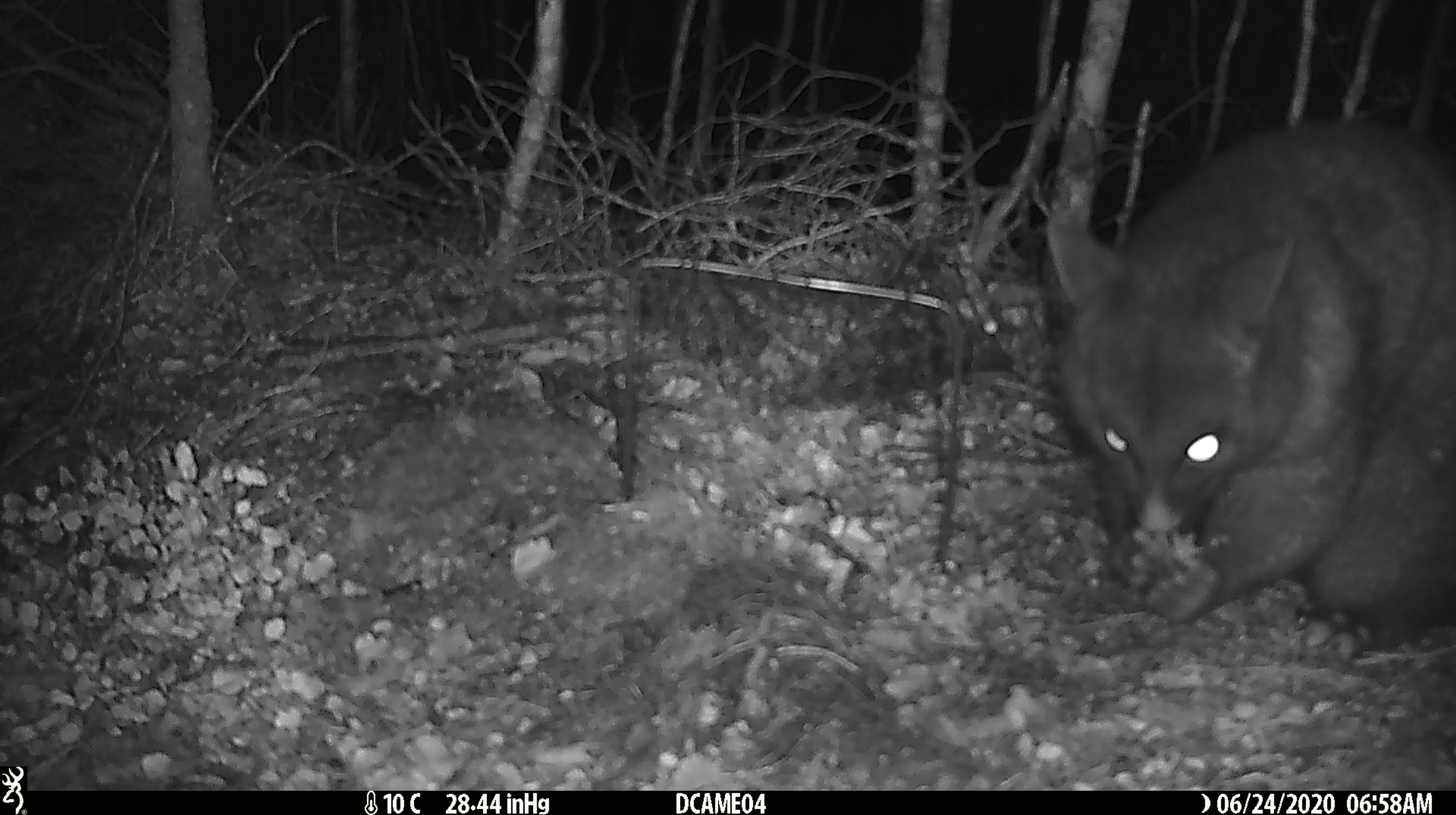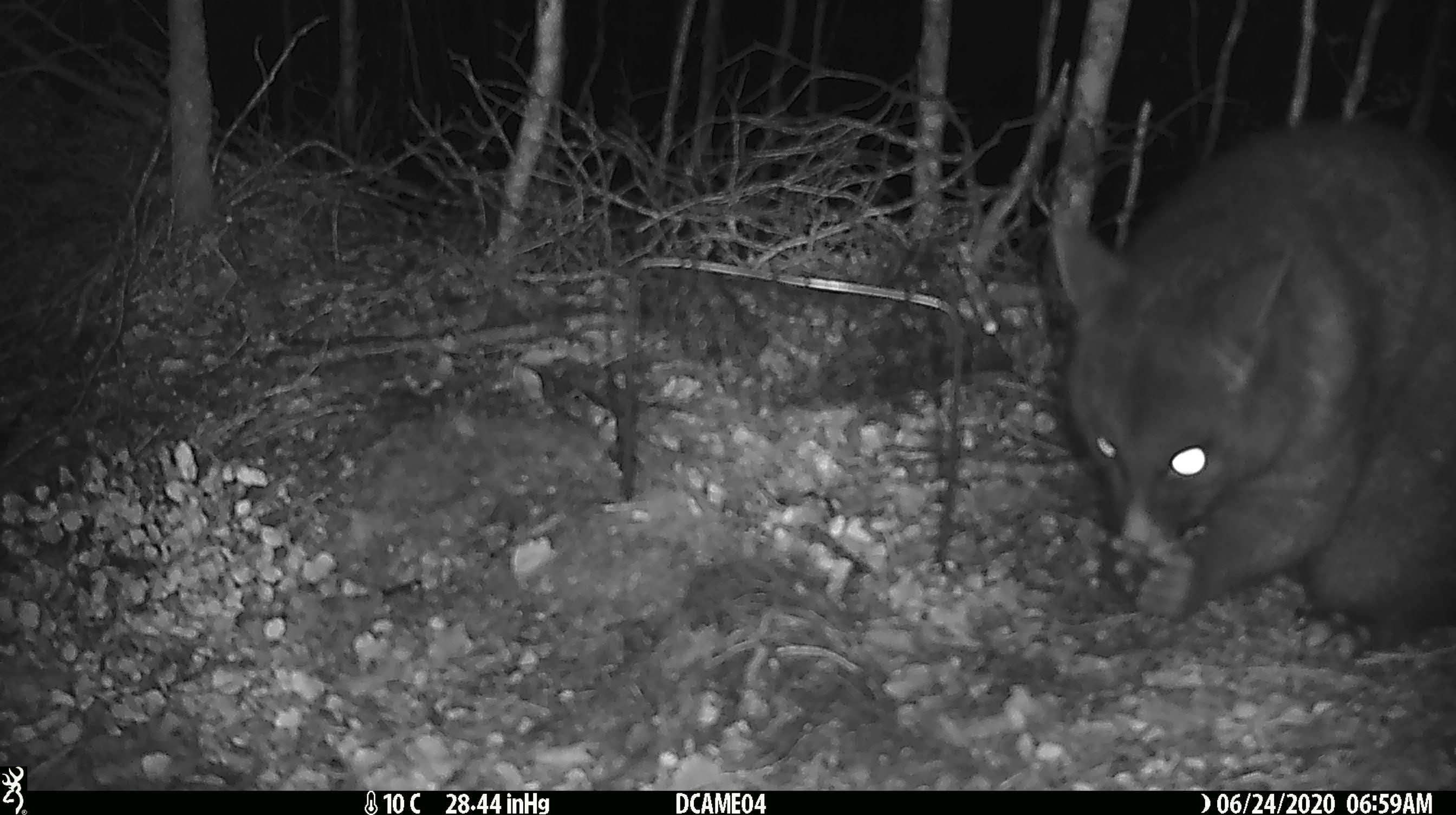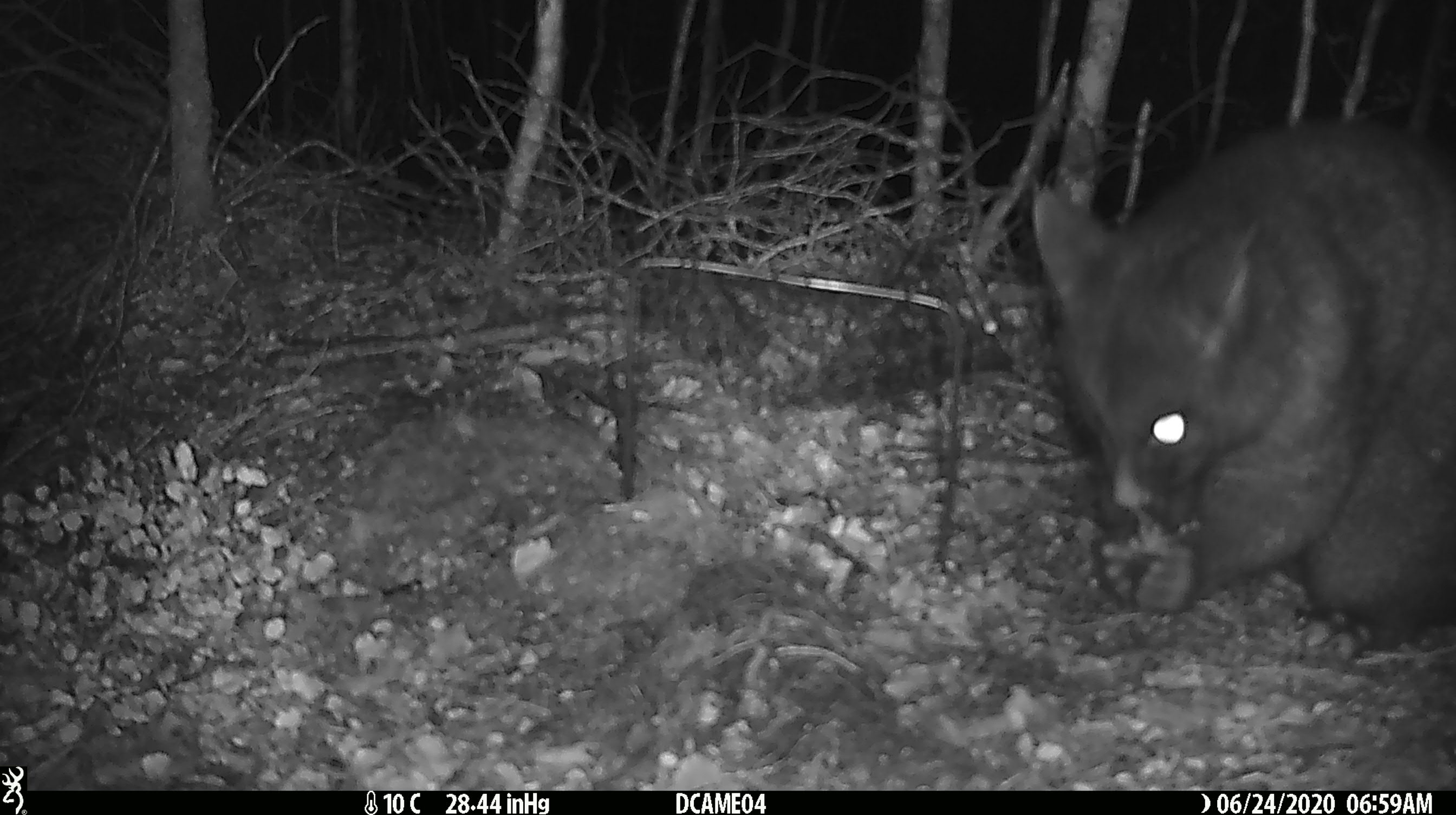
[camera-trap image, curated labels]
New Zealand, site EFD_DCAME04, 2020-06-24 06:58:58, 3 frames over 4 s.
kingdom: Animalia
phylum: Chordata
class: Mammalia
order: Diprotodontia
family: Phalangeridae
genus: Trichosurus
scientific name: Trichosurus vulpecula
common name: common brushtail possum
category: possum